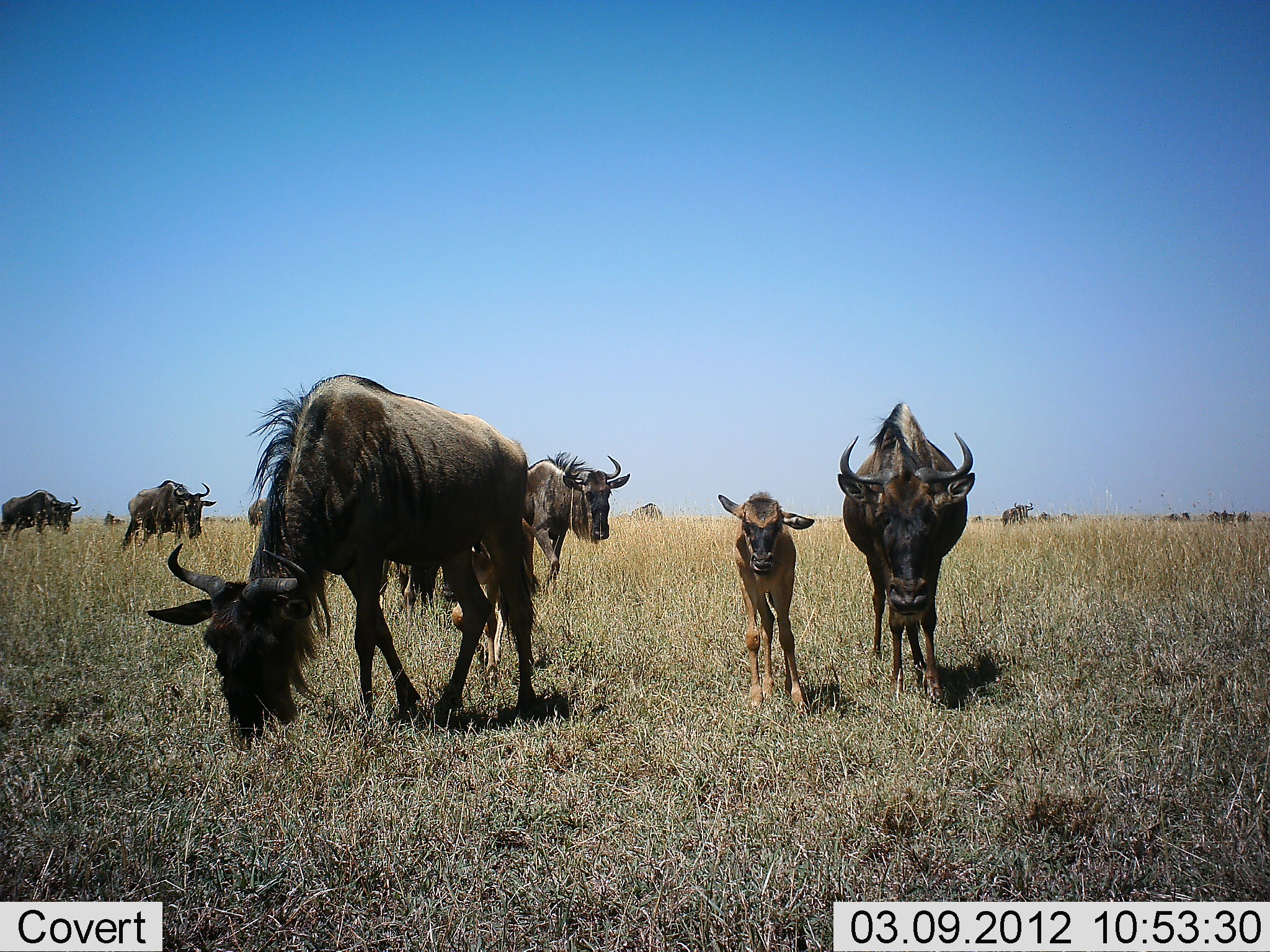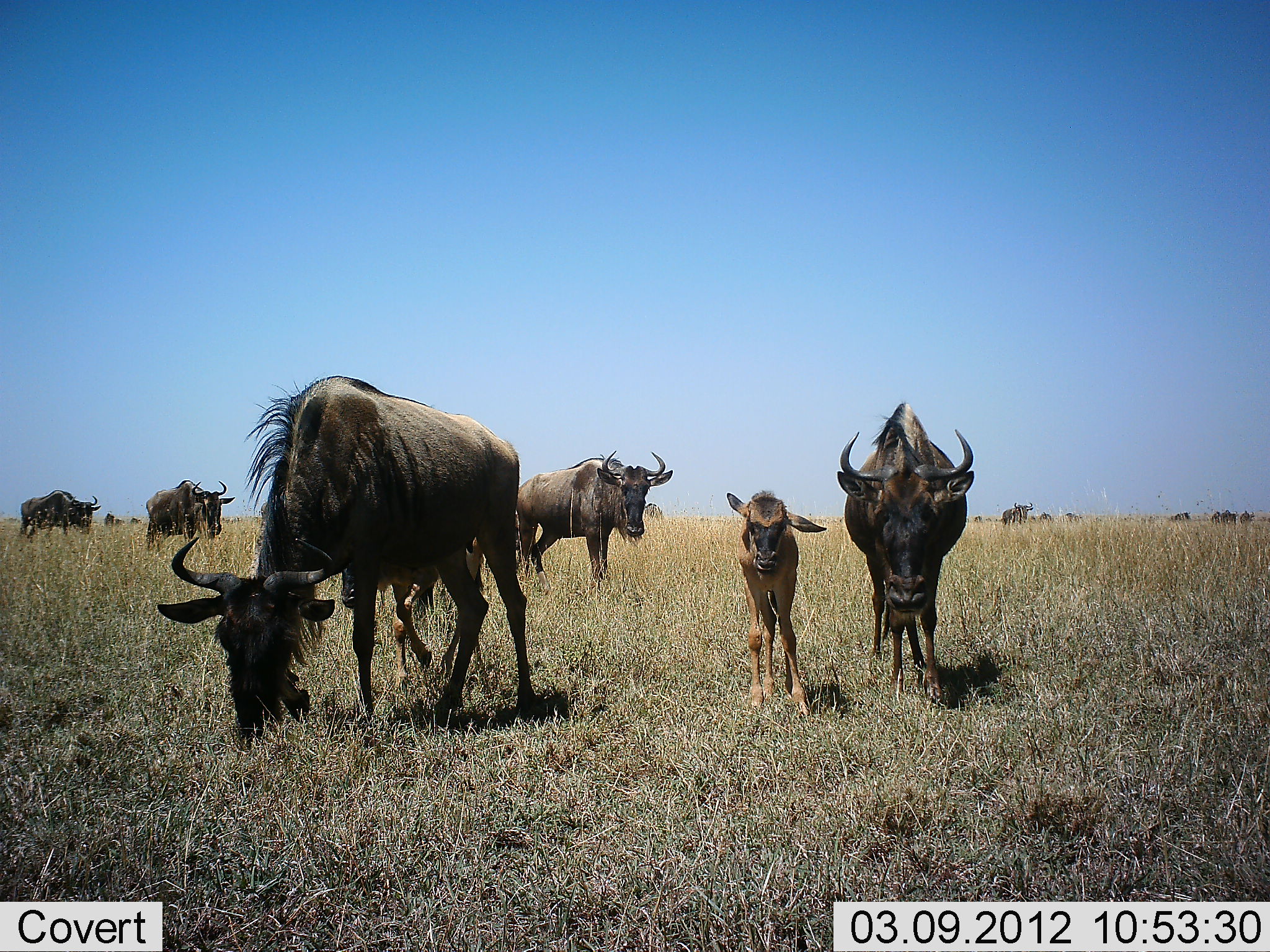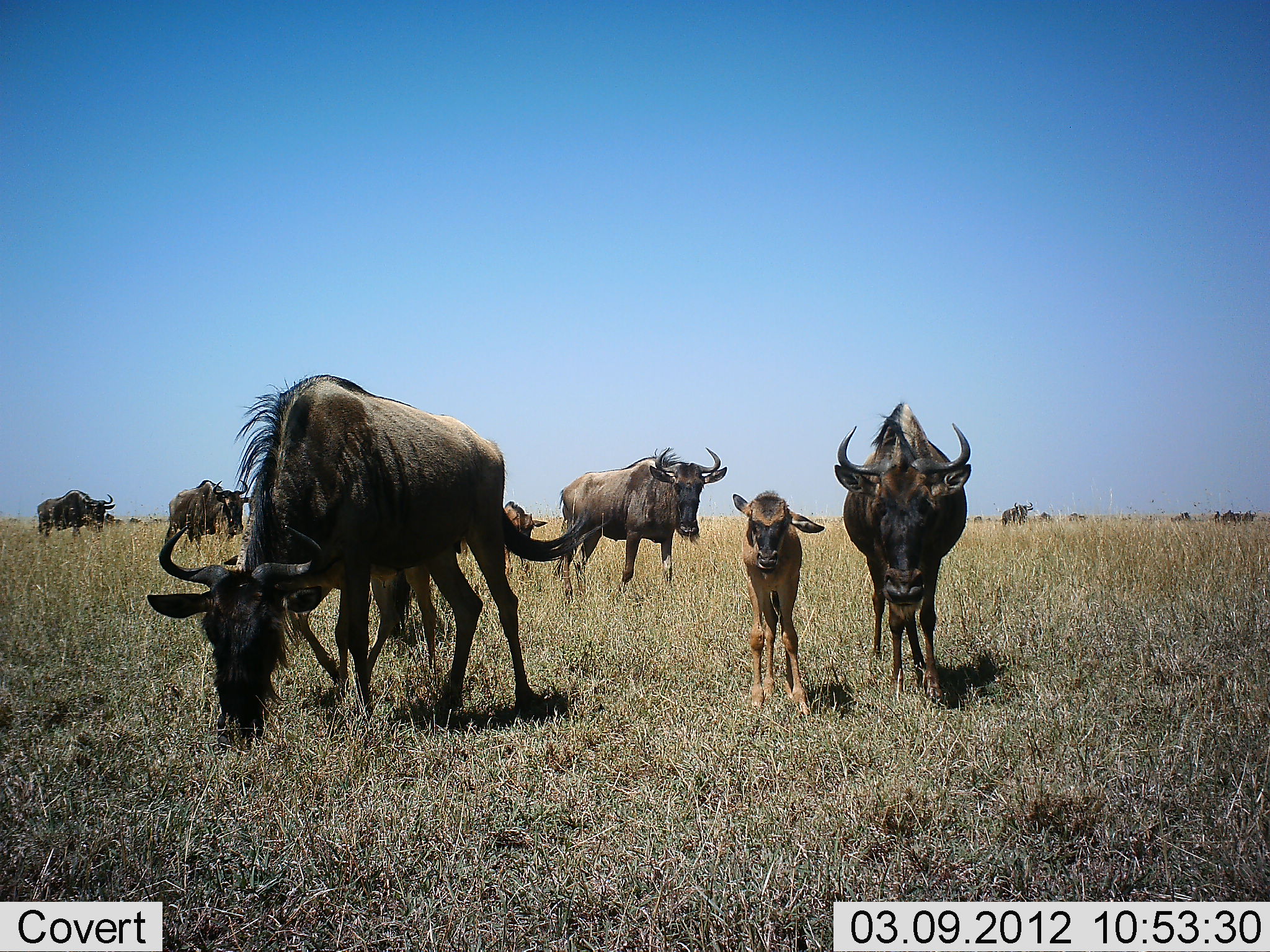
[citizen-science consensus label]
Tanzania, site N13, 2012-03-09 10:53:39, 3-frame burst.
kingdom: Animalia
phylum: Chordata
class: Mammalia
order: Artiodactyla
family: Bovidae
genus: Connochaetes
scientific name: Connochaetes taurinus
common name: blue wildebeest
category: wildebeest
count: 11-50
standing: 84%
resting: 0%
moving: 53%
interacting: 5%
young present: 89%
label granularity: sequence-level